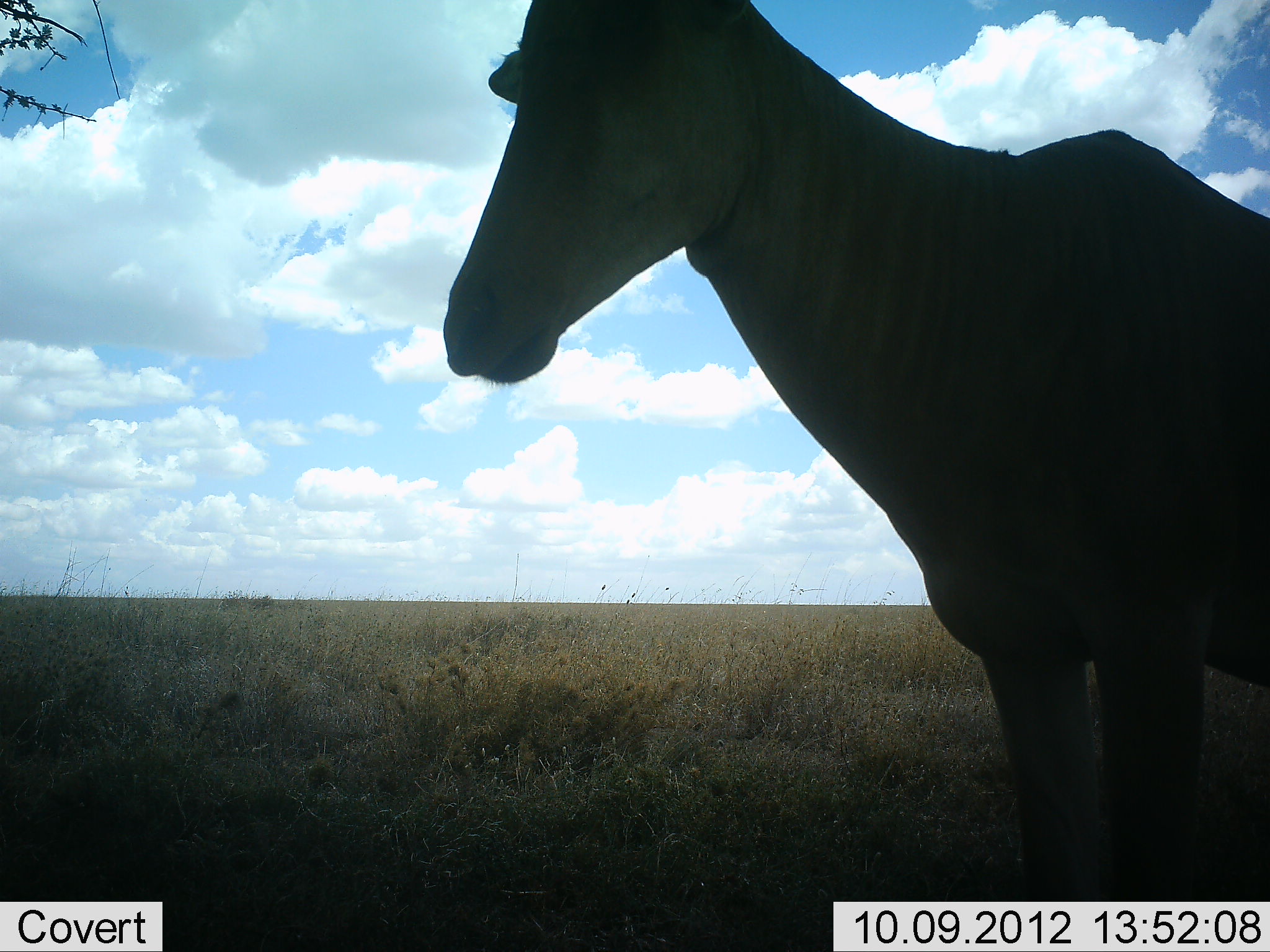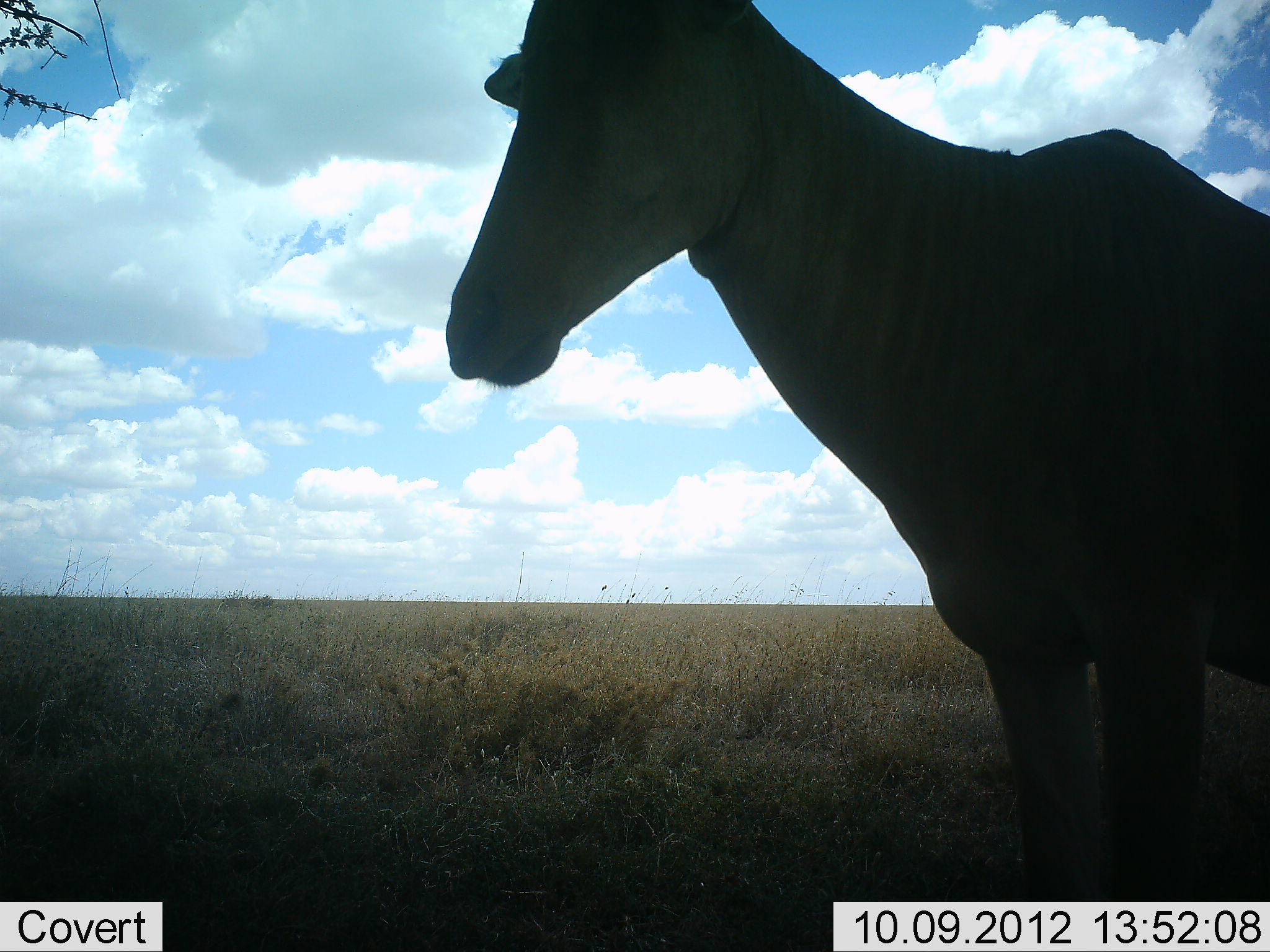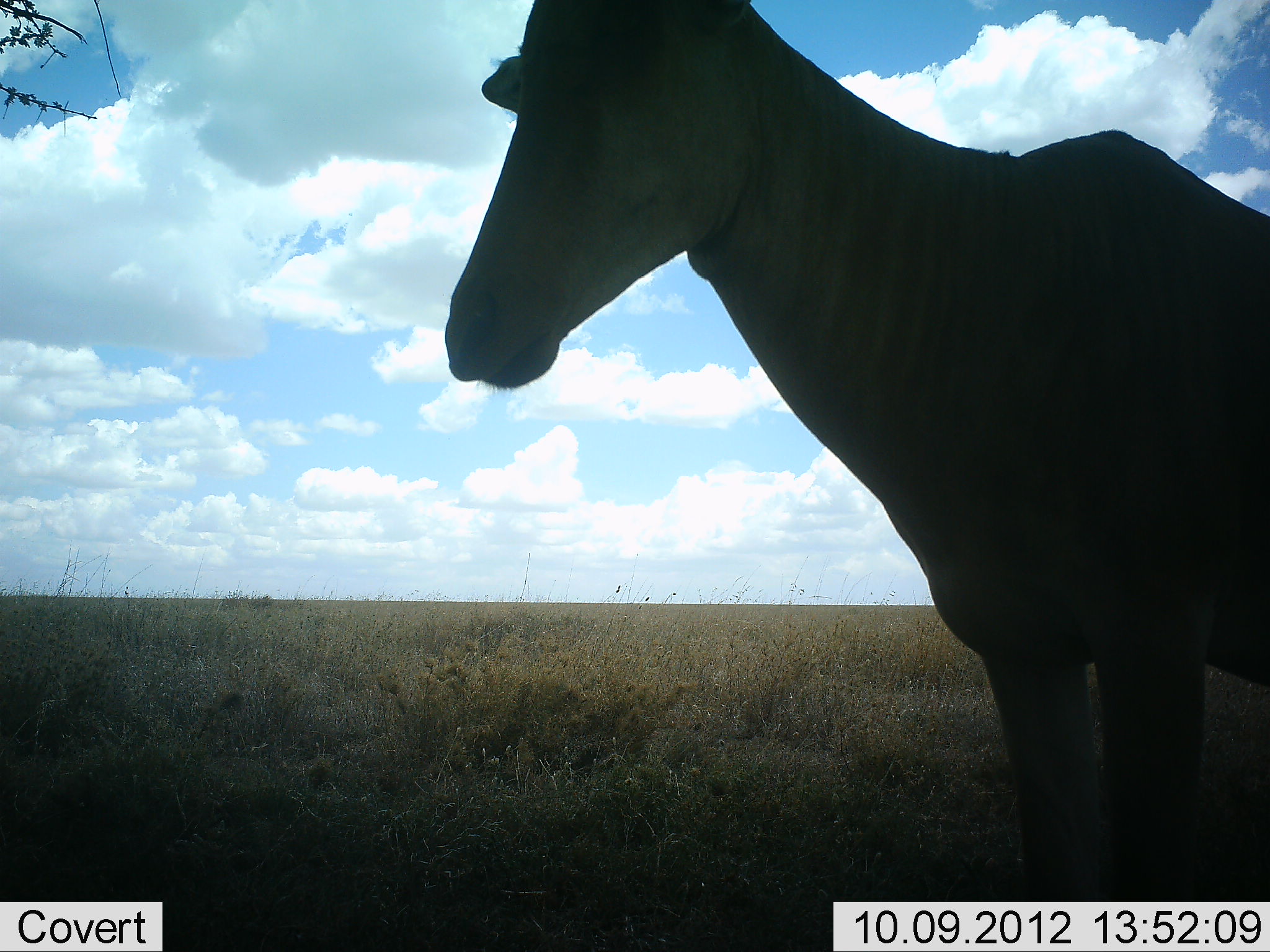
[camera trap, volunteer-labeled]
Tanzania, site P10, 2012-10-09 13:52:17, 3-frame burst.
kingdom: Animalia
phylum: Chordata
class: Mammalia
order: Artiodactyla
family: Bovidae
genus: Alcelaphus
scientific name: Alcelaphus buselaphus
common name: hartebeest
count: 1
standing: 100%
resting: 0%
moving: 0%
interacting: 0%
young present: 0%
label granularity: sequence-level